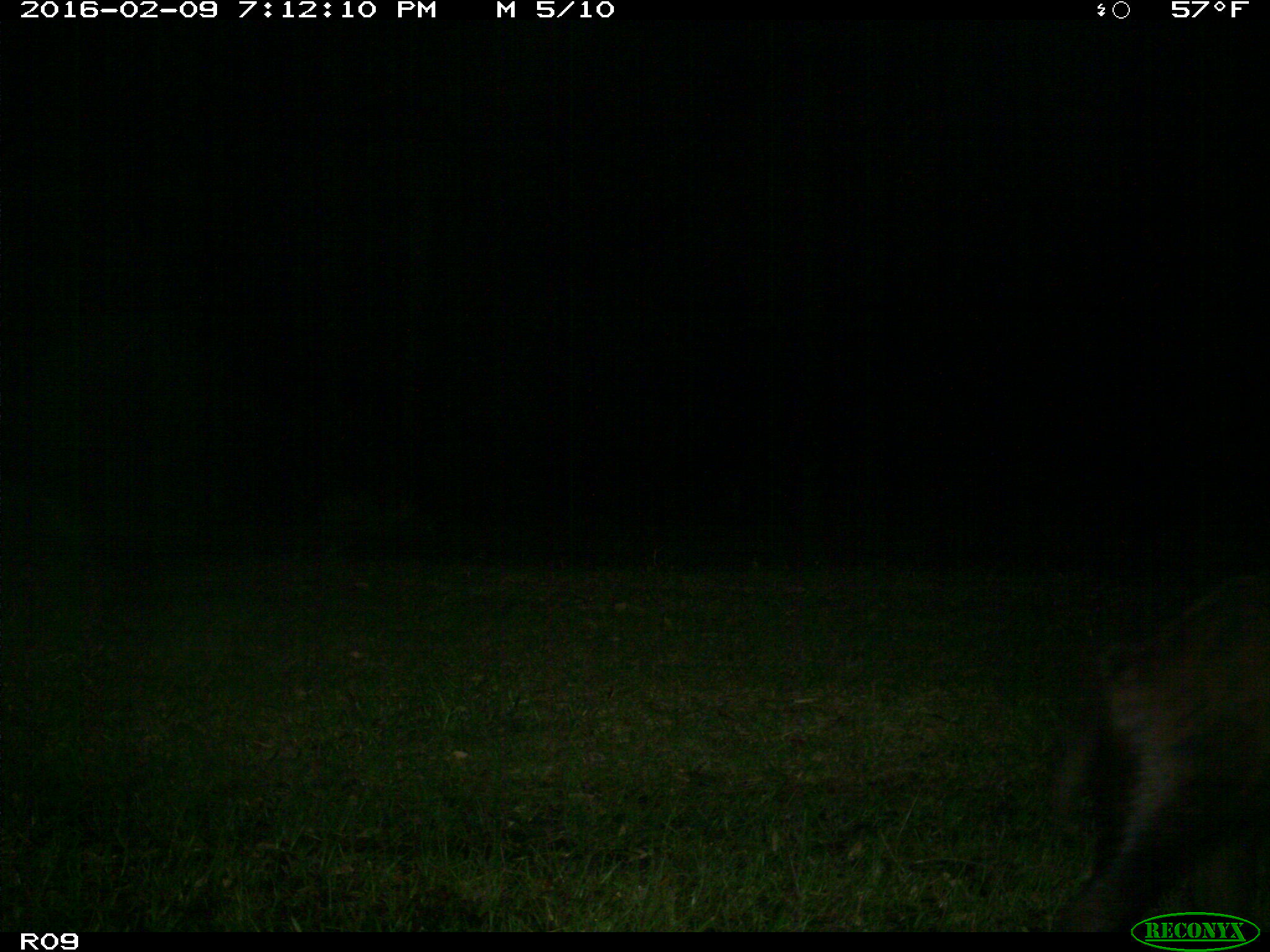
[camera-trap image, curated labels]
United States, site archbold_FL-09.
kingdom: Animalia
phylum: Chordata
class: Mammalia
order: Artiodactyla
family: Suidae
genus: Sus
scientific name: Sus scrofa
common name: wild boar